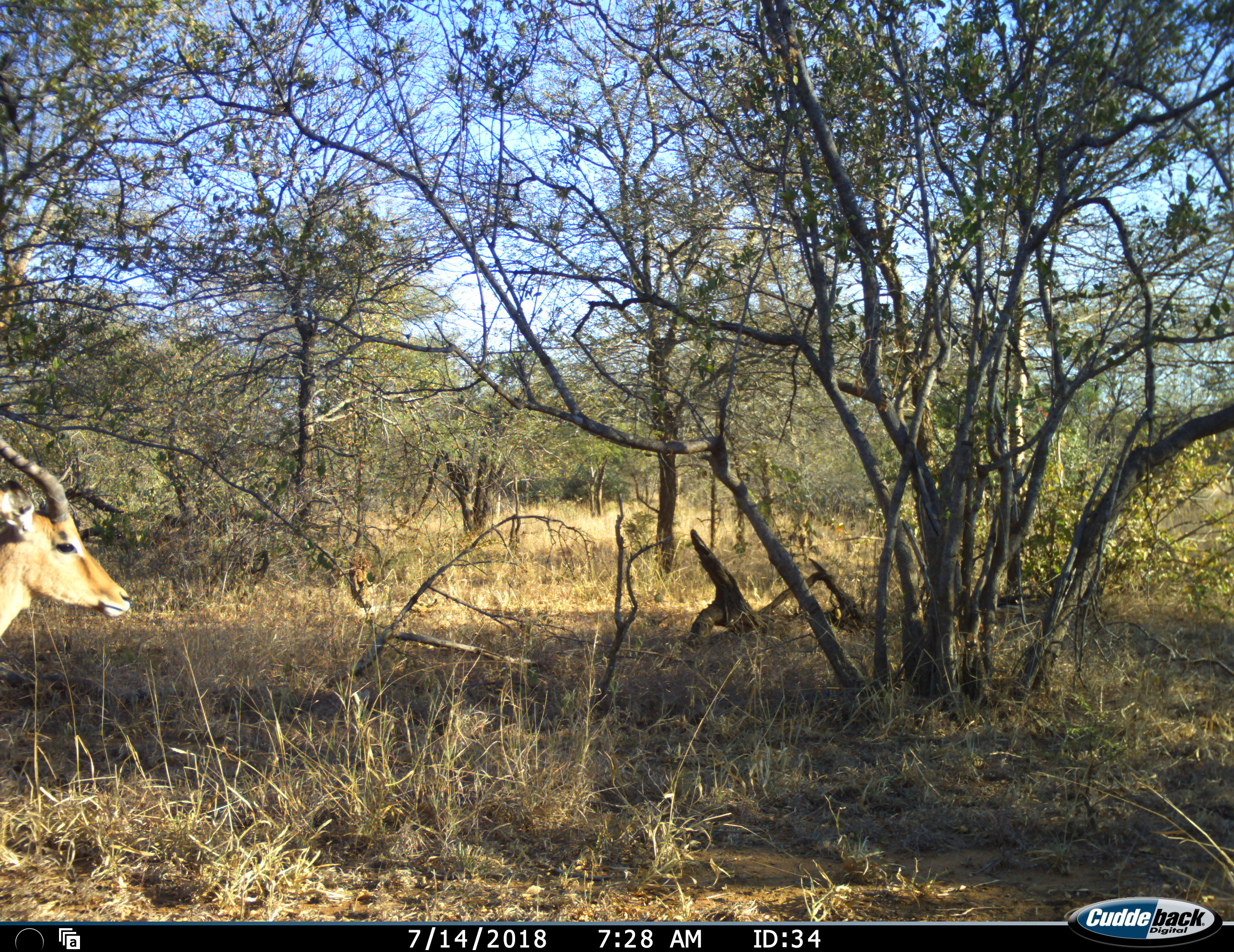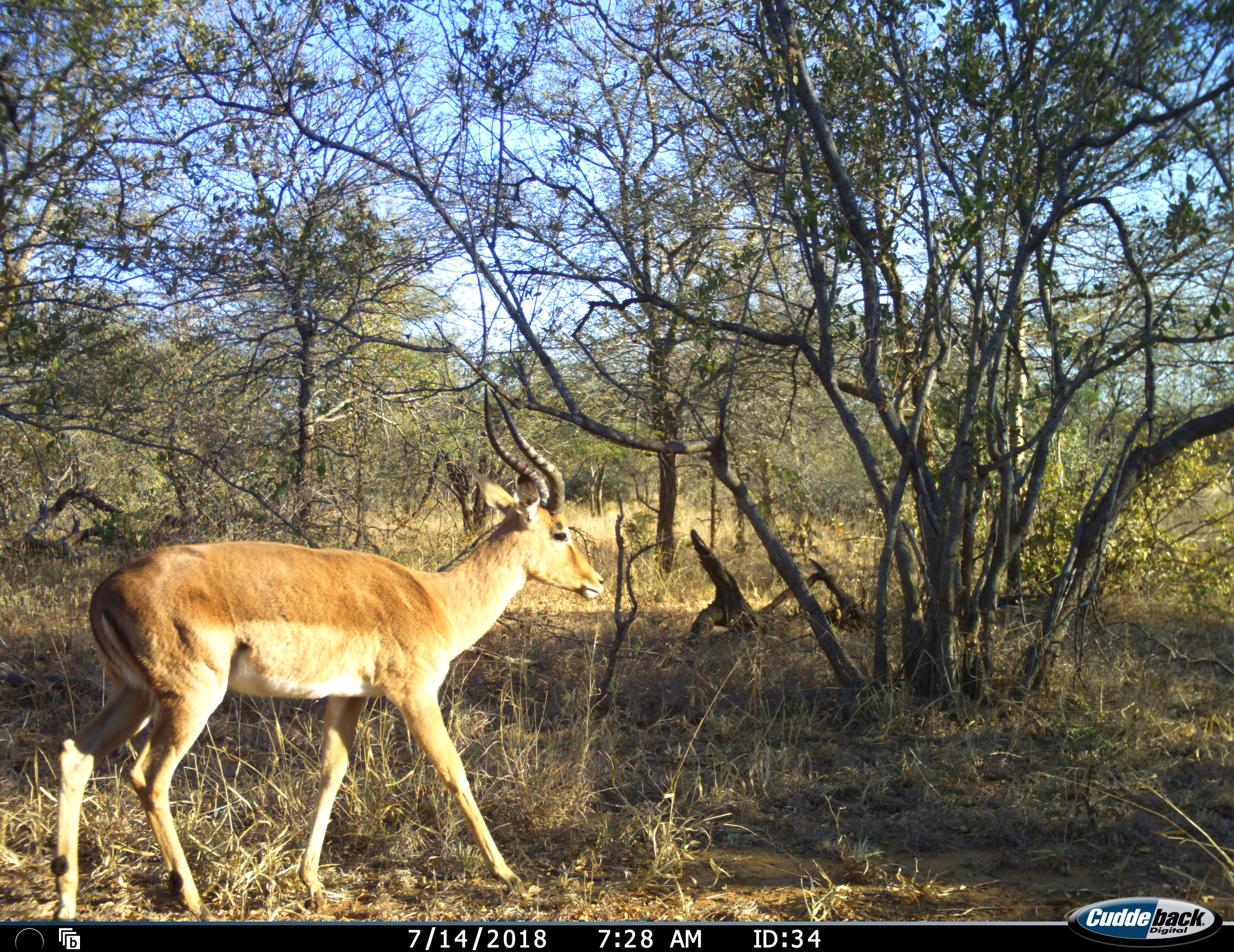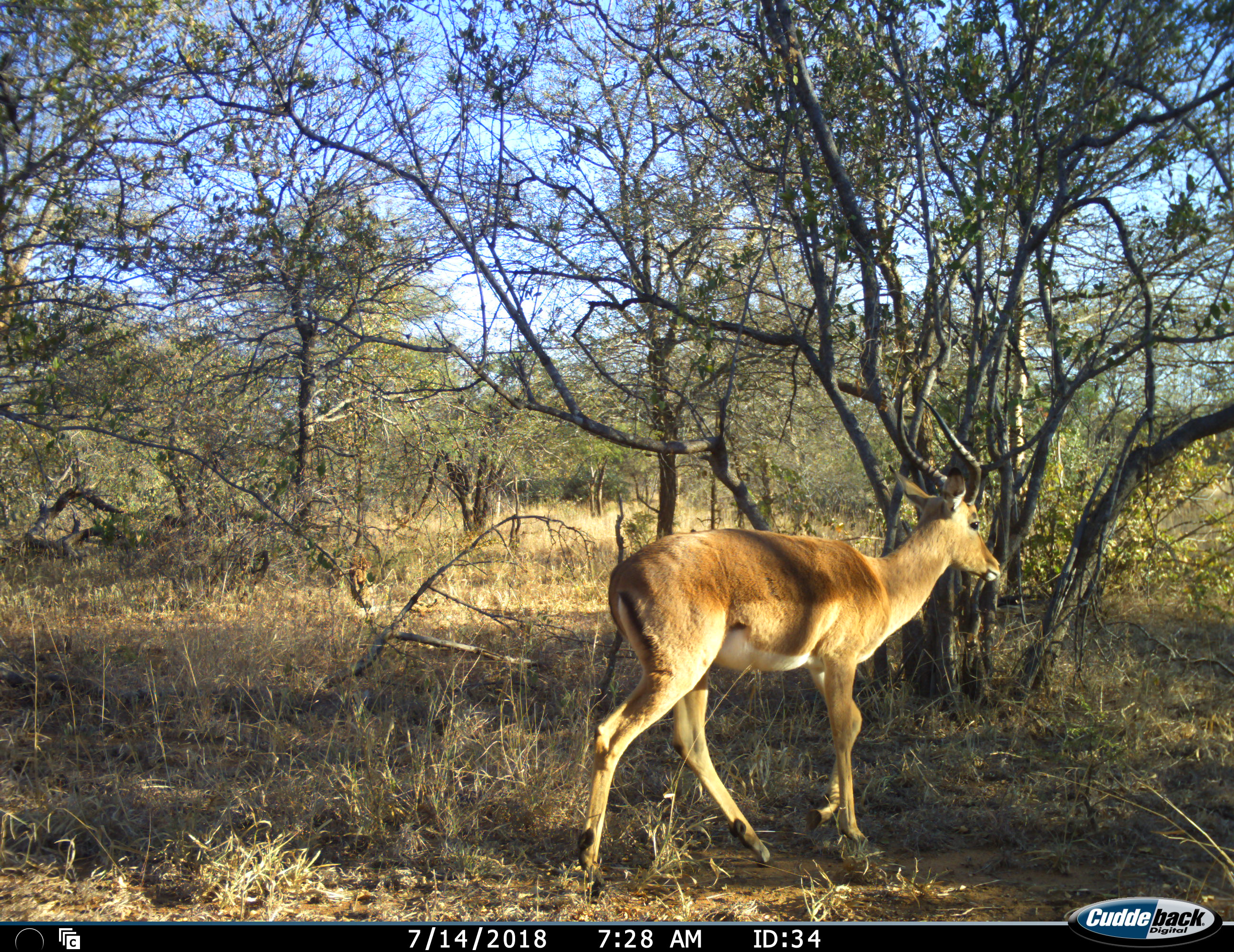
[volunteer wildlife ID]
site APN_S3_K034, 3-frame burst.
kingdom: Animalia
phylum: Chordata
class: Mammalia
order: Artiodactyla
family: Bovidae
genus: Aepyceros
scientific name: Aepyceros melampus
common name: impala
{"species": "impala (Aepyceros melampus)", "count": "1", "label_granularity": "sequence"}